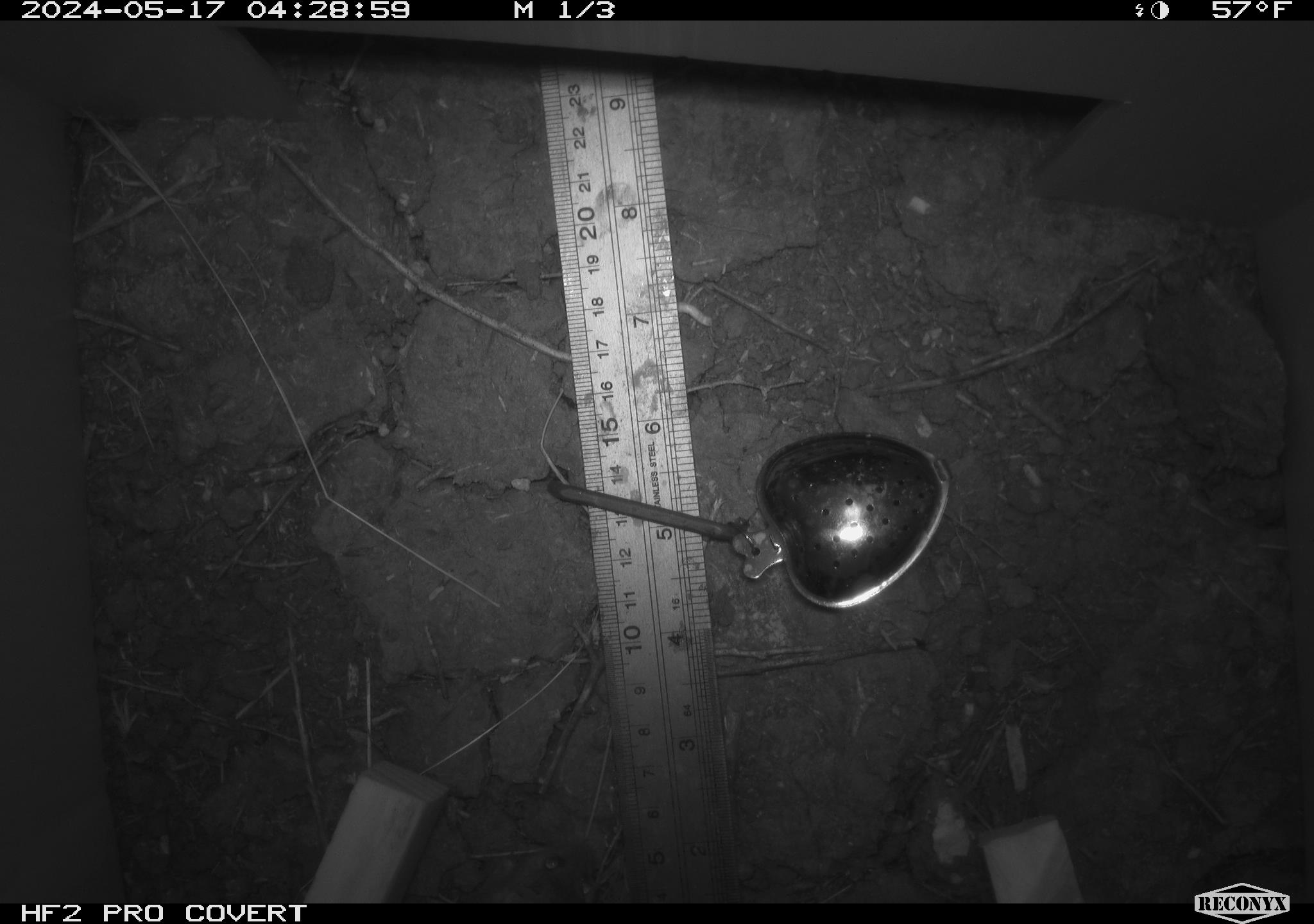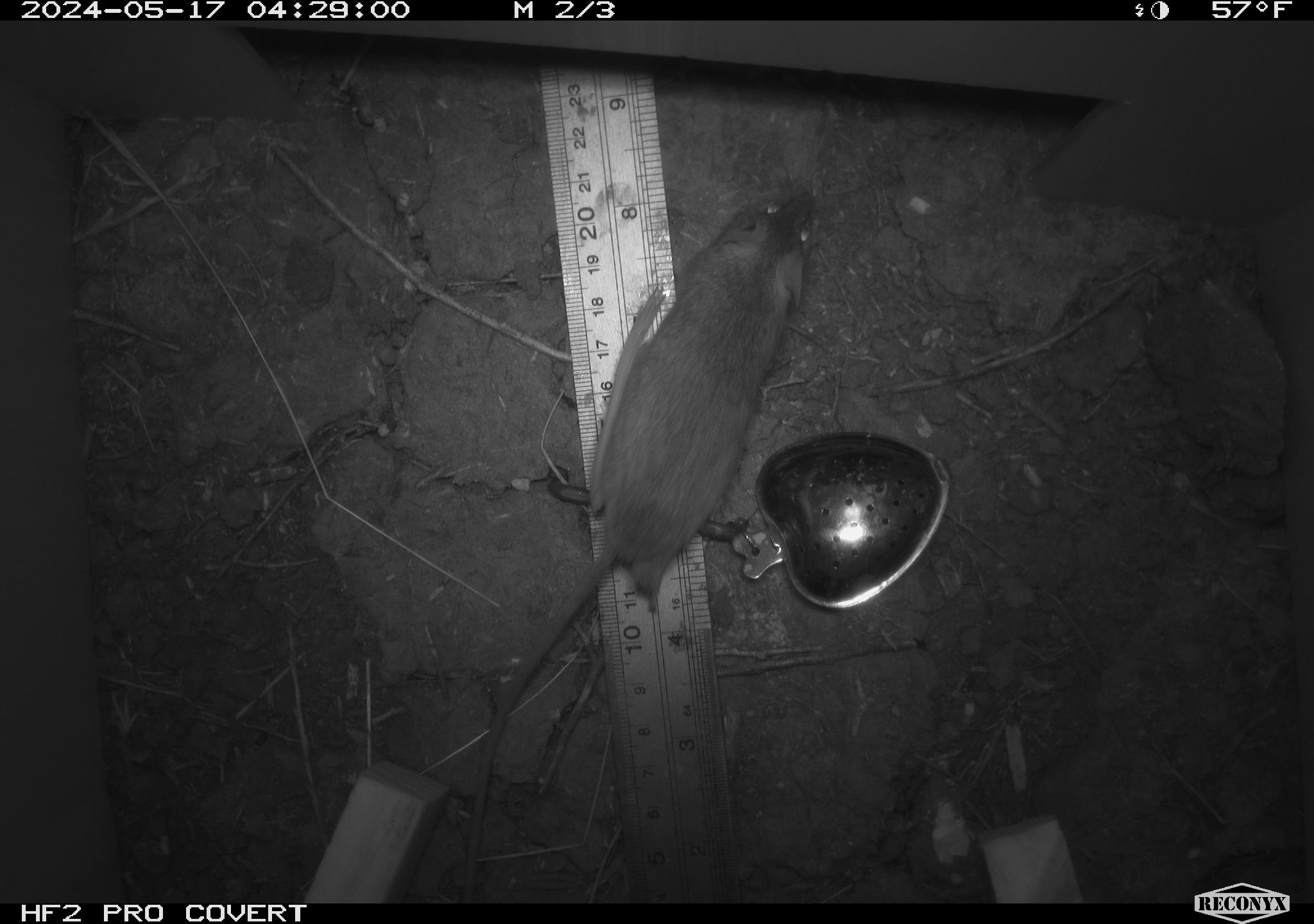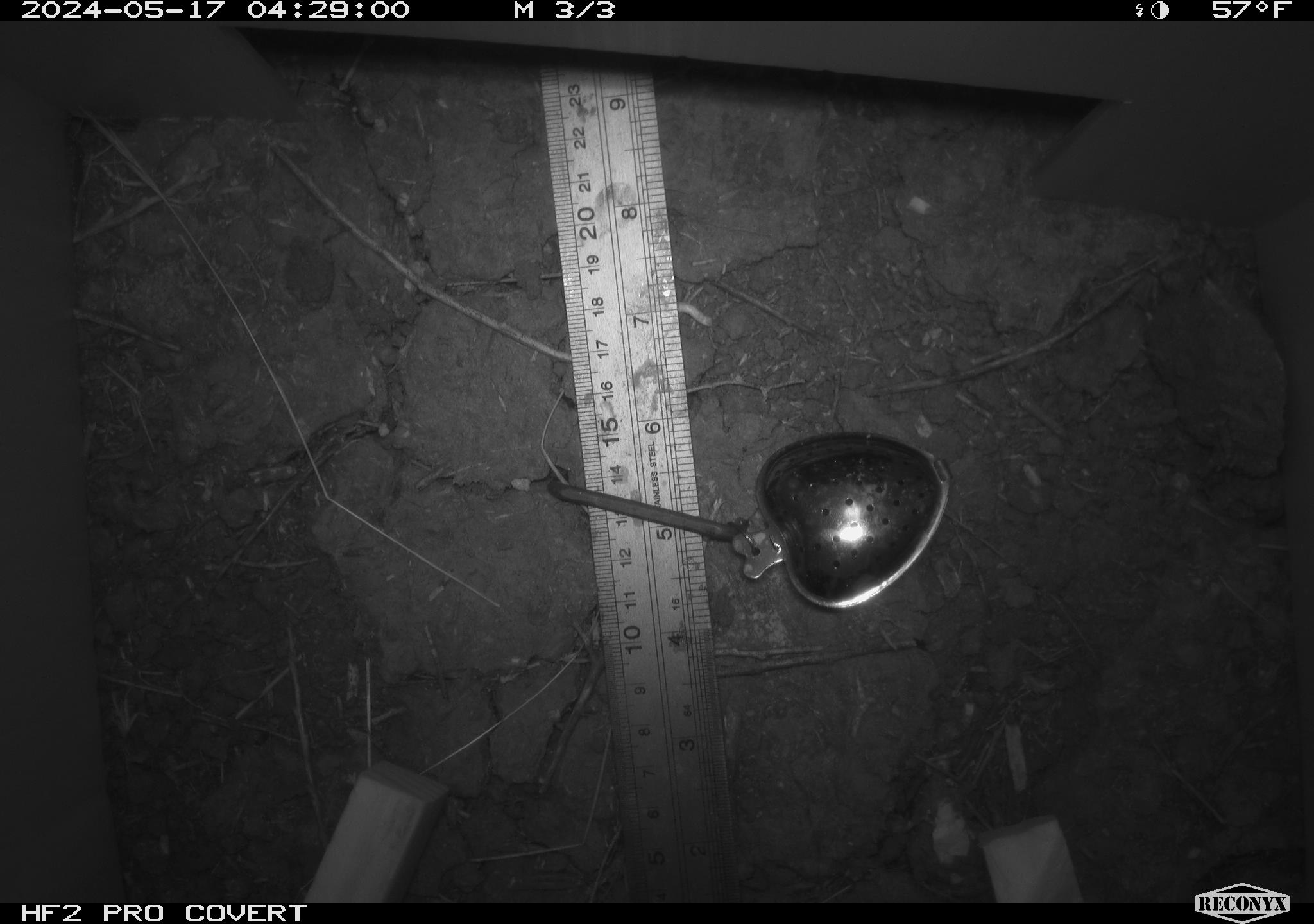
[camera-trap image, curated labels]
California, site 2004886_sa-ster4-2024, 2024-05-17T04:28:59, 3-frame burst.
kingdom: Animalia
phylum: Chordata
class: Mammalia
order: Rodentia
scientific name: Rodentia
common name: mouse species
Mouse species (Rodentia).